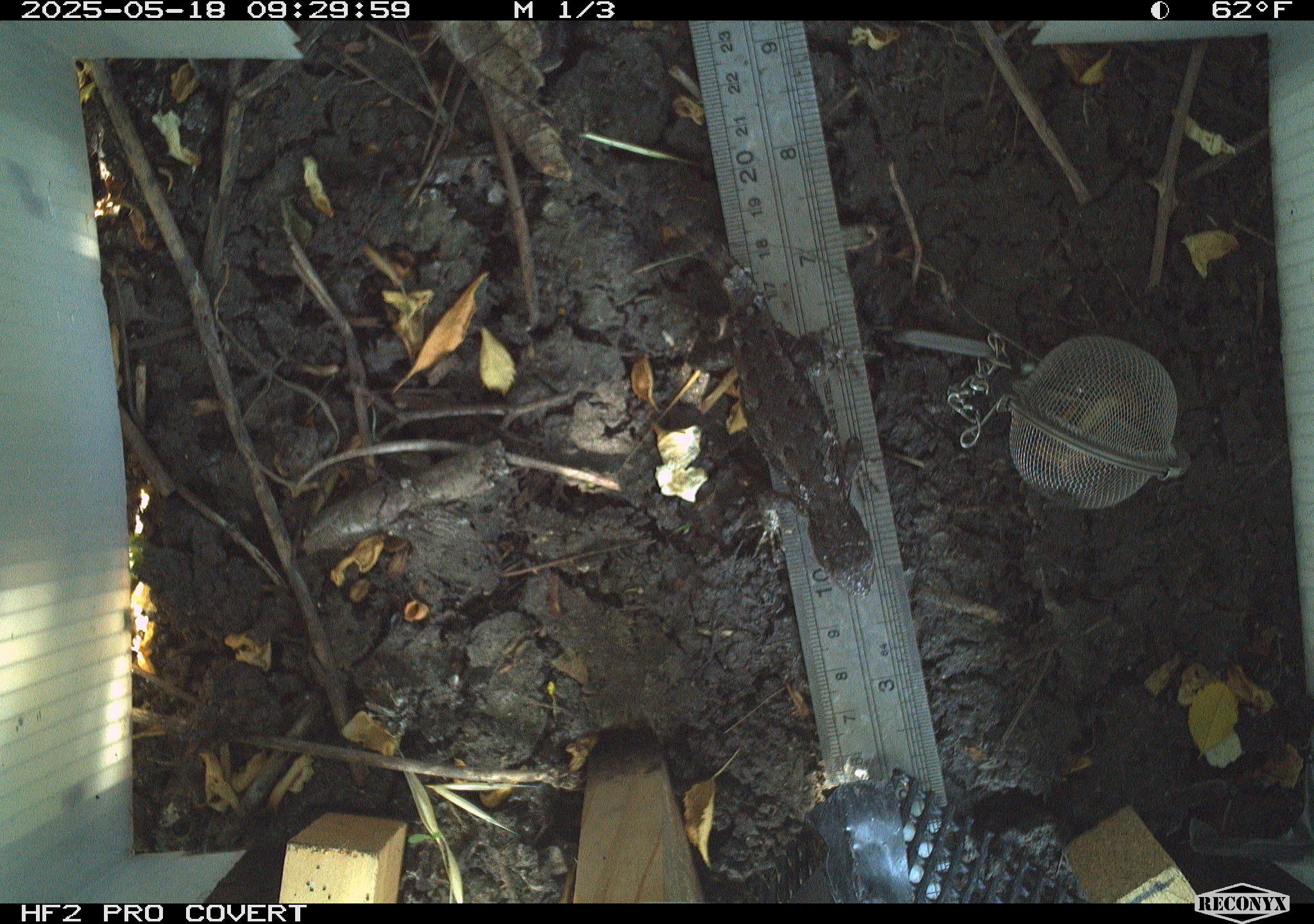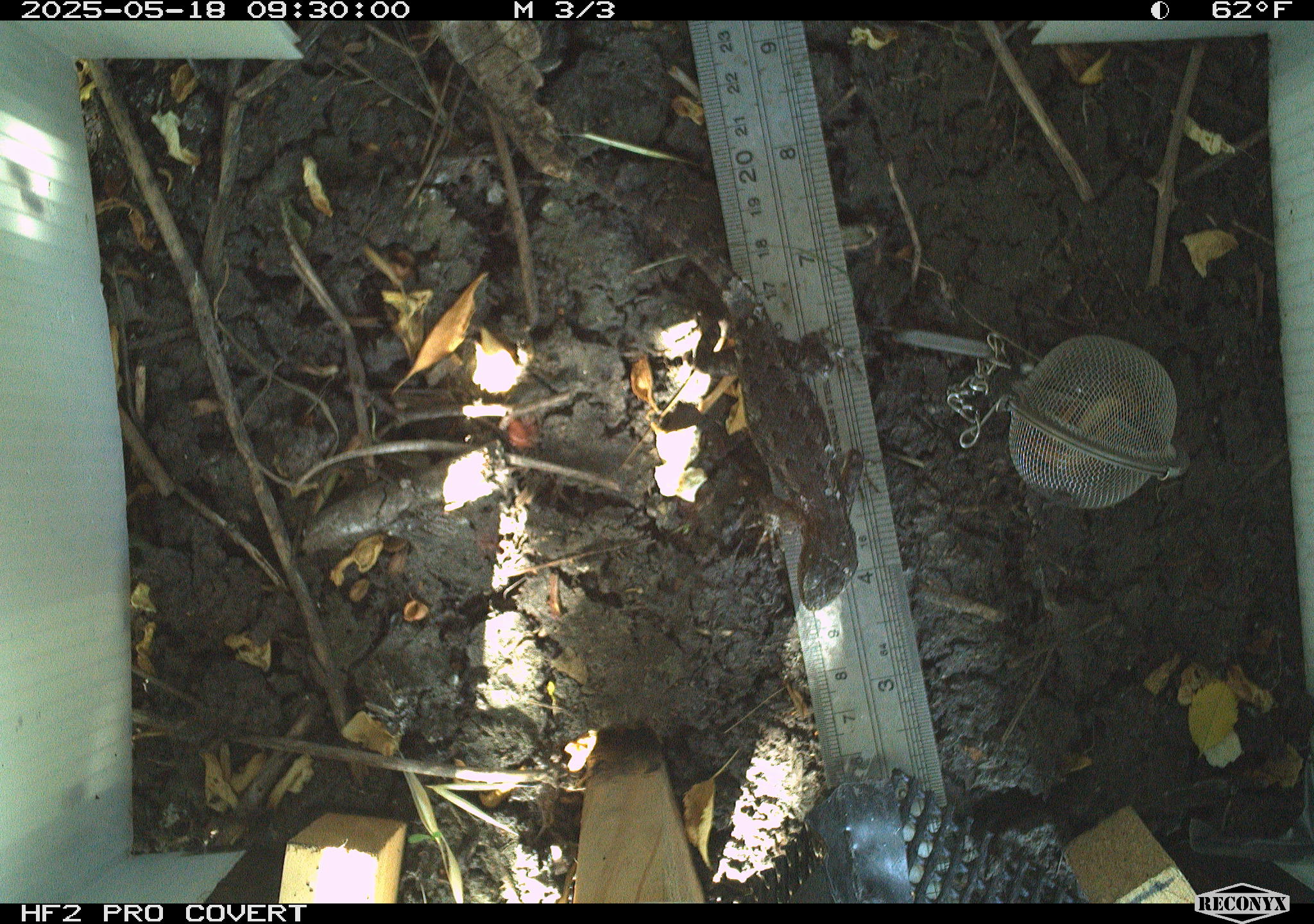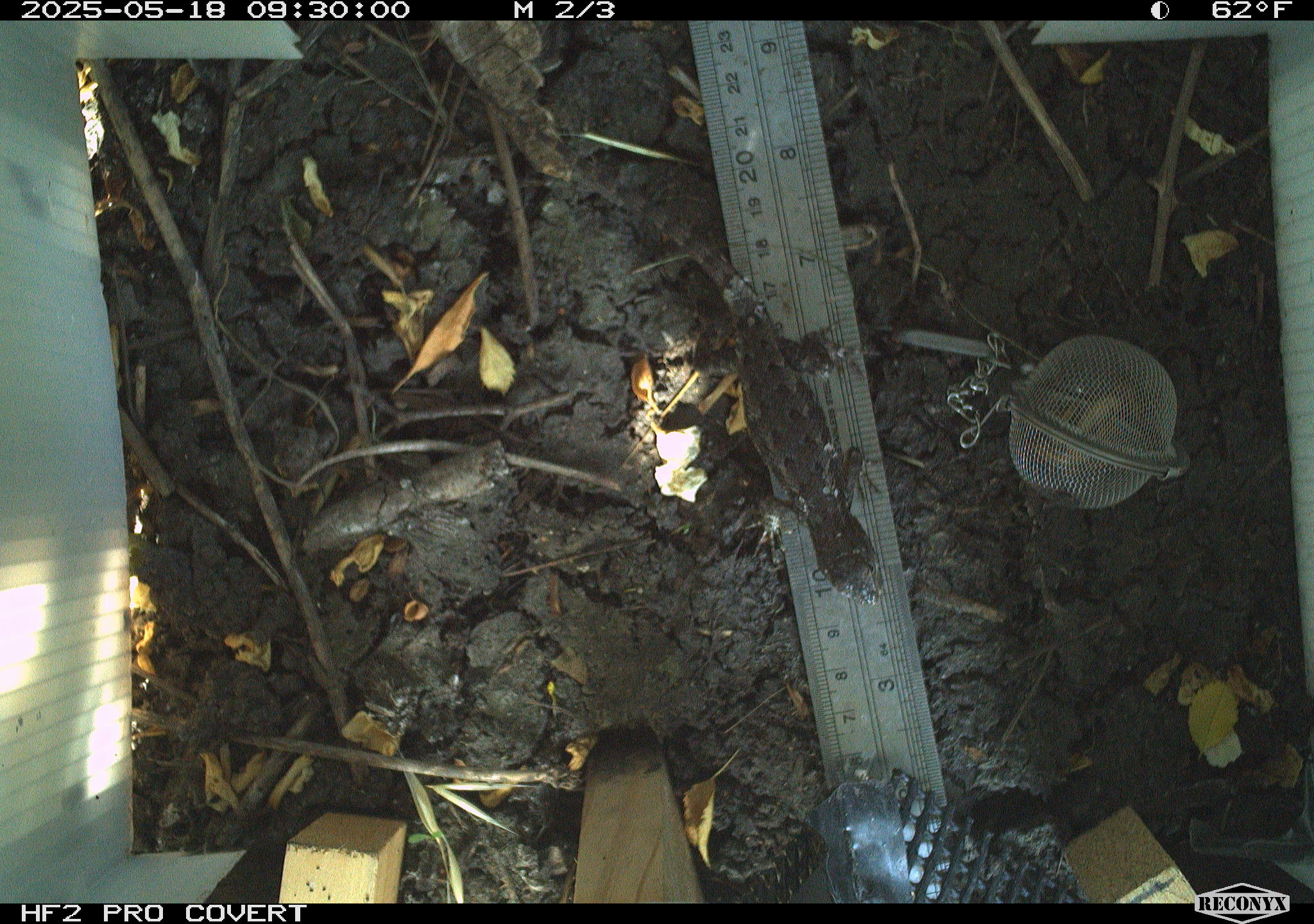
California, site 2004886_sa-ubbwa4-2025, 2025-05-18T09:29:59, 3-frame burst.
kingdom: Animalia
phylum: Chordata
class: Reptilia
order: Squamata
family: Phrynosomatidae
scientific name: Phrynosomatidae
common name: north american spiny lizards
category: sceloporus/uta species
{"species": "sceloporus/uta species (north american spiny lizards) (Phrynosomatidae)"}